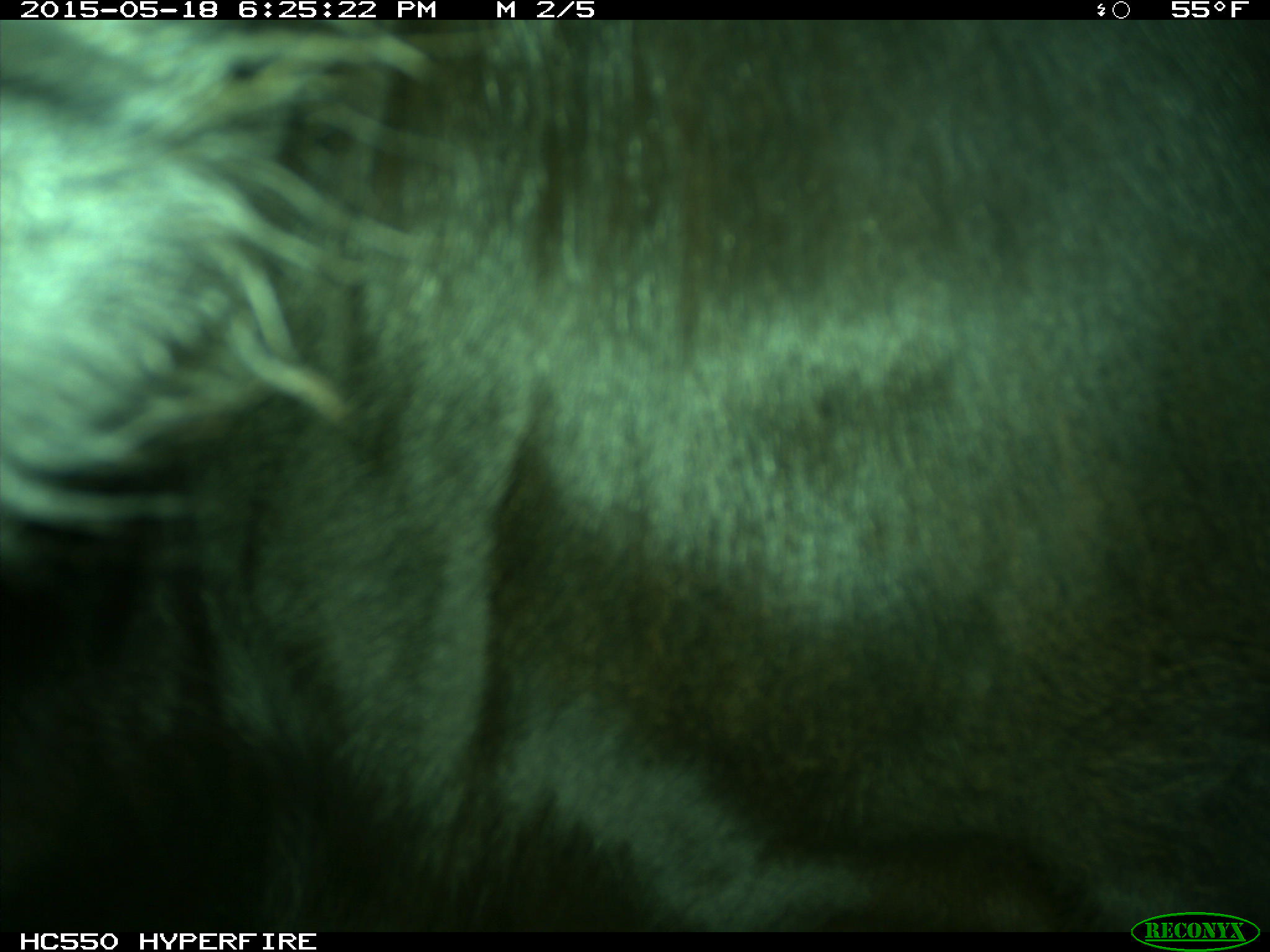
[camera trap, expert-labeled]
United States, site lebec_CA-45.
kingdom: Animalia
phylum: Chordata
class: Mammalia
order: Artiodactyla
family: Bovidae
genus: Bos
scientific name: Bos taurus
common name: domestic cow